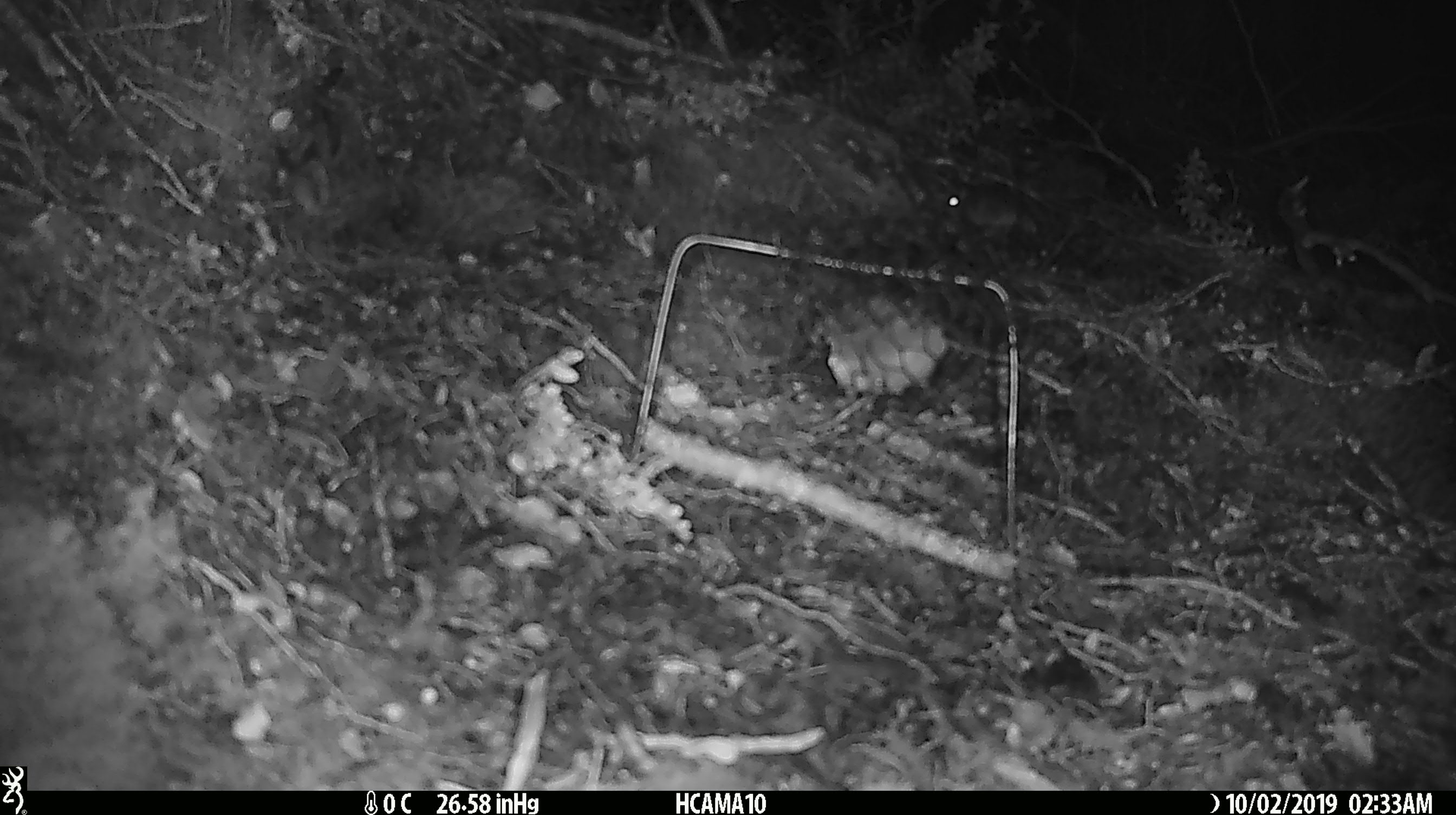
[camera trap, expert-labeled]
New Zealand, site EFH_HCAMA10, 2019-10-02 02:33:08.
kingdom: Animalia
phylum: Chordata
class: Mammalia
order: Rodentia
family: Muridae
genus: Mus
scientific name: Mus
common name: mouse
Mouse (Mus).